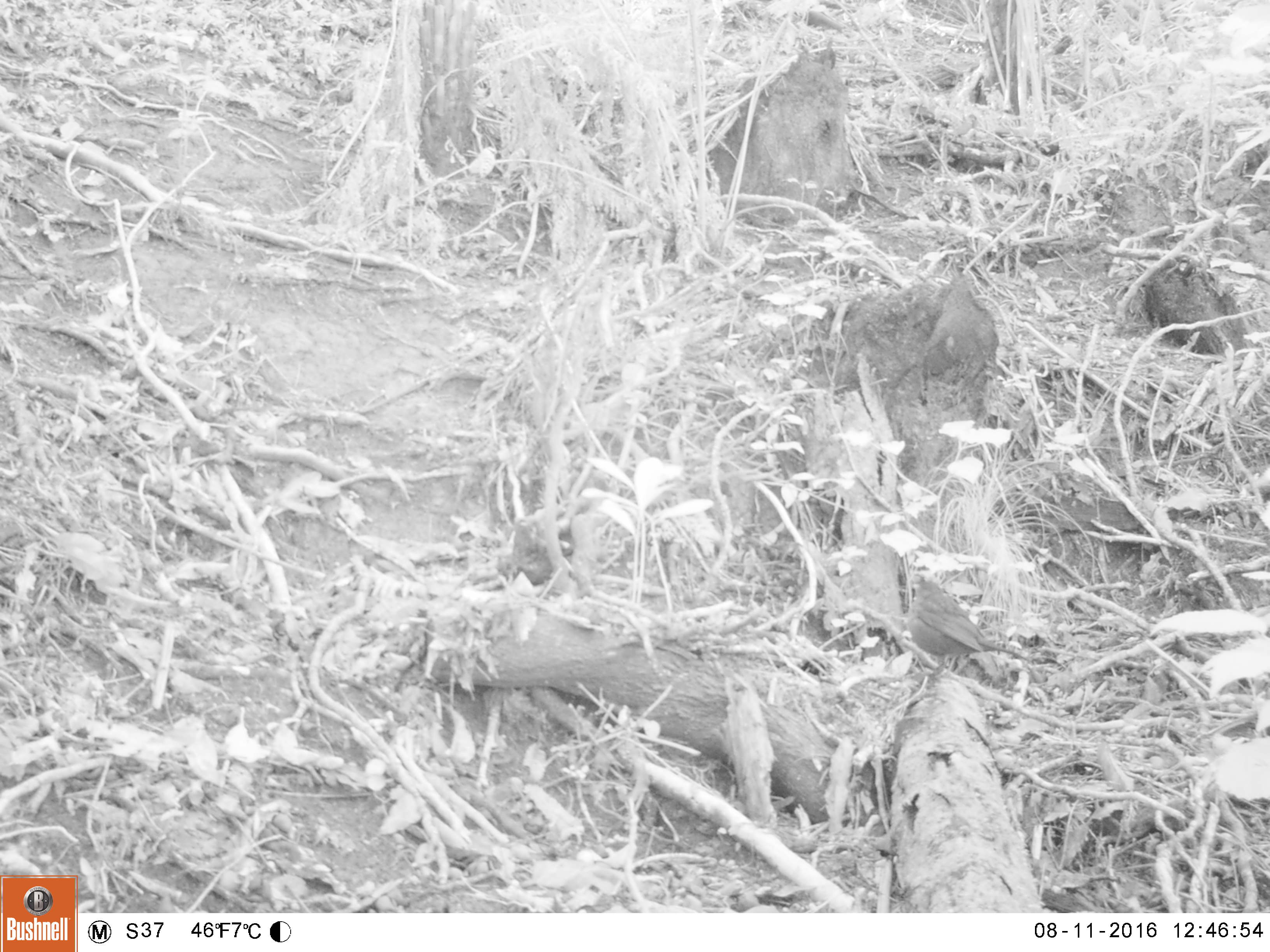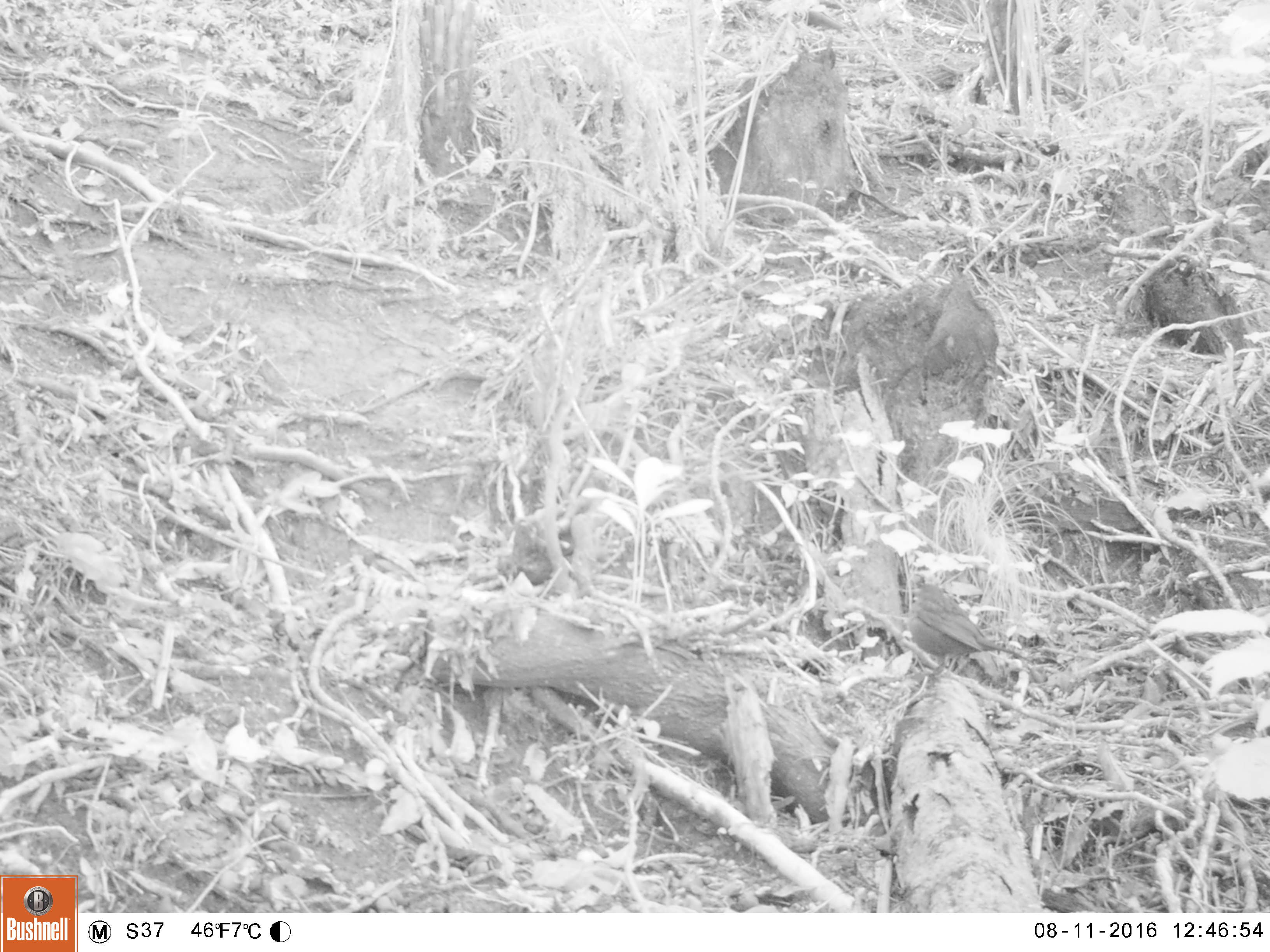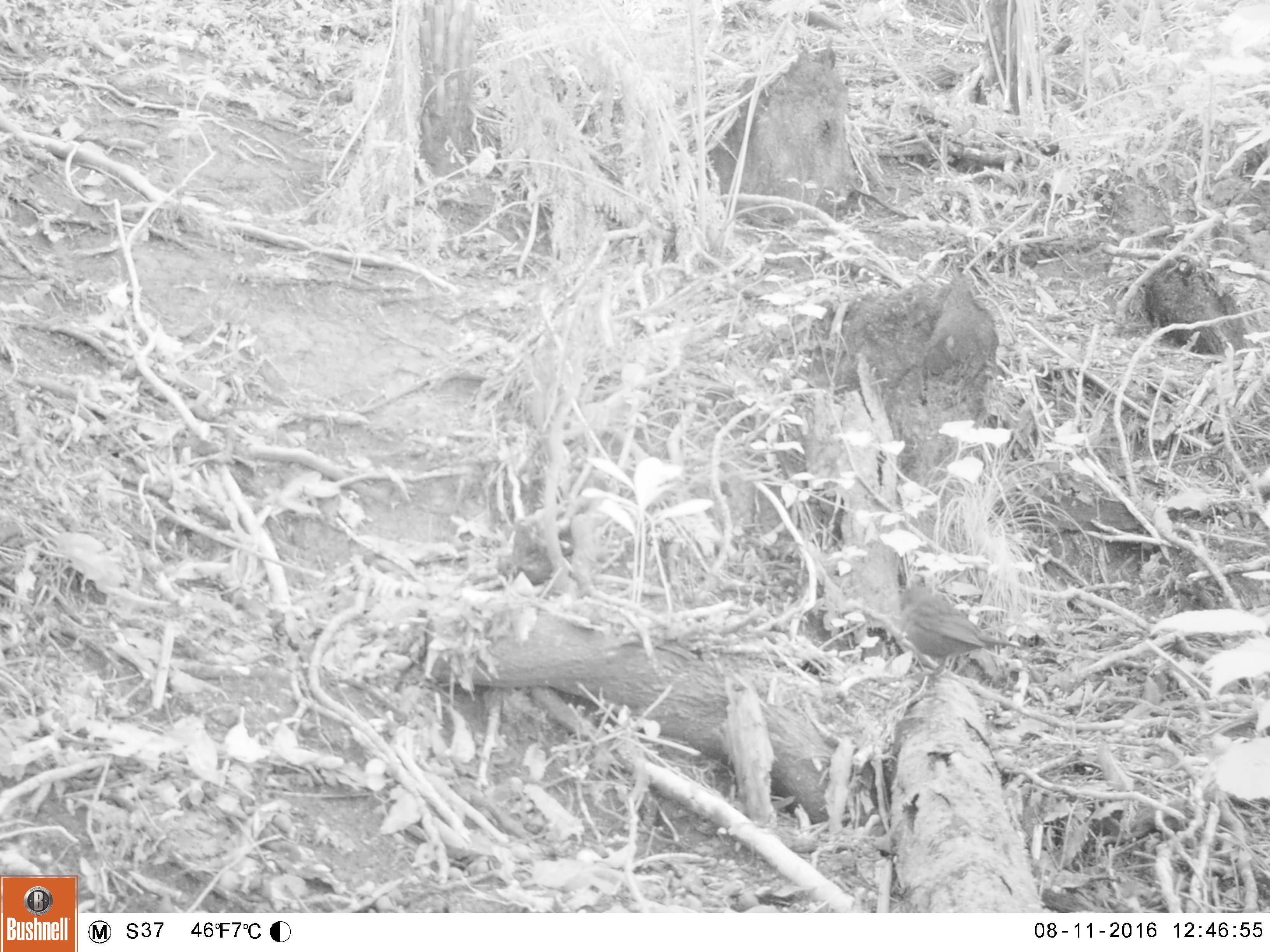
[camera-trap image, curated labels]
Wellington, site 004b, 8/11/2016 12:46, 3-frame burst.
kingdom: Animalia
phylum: Chordata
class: Aves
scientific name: Aves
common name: bird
Bird (Aves).